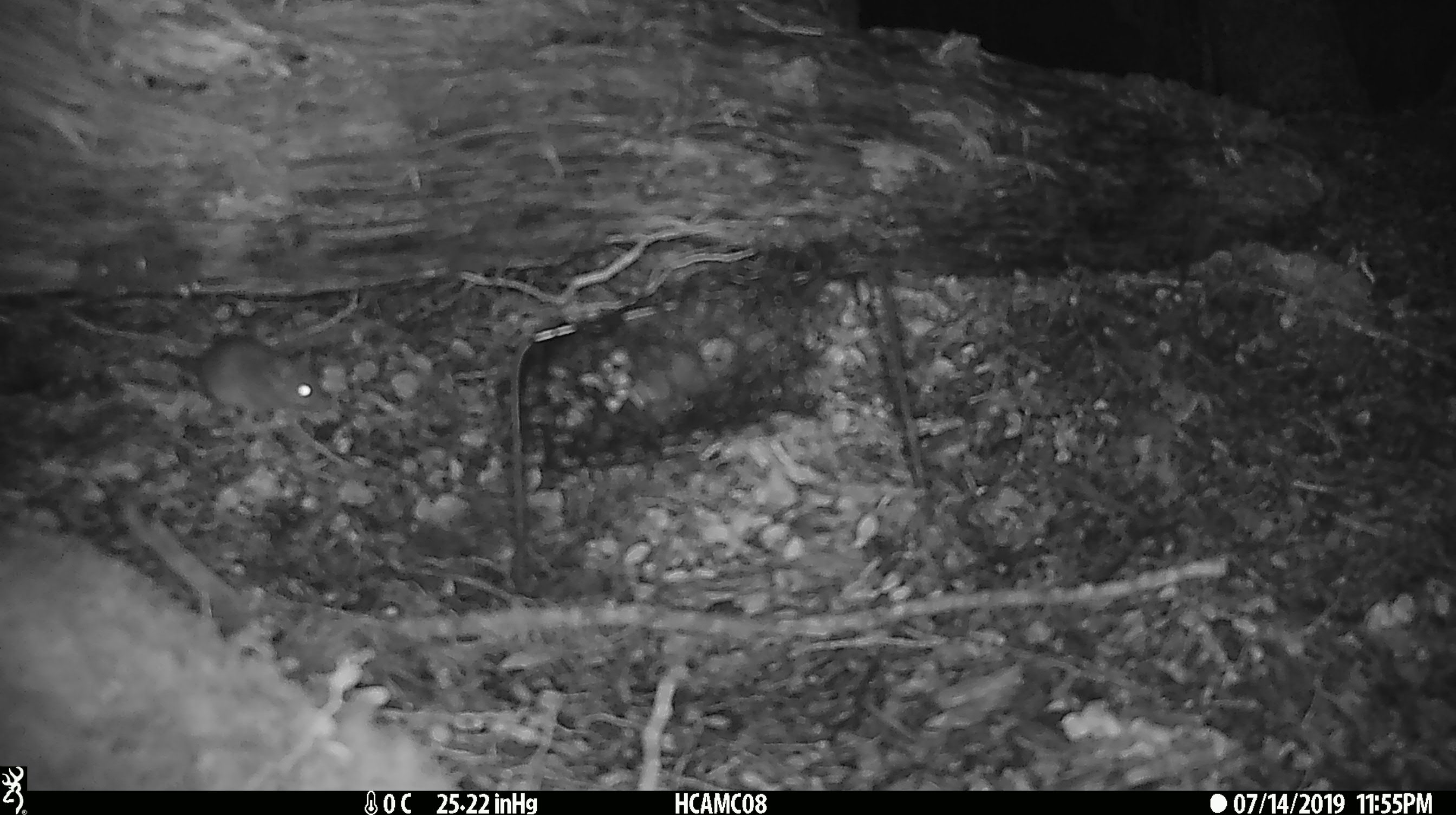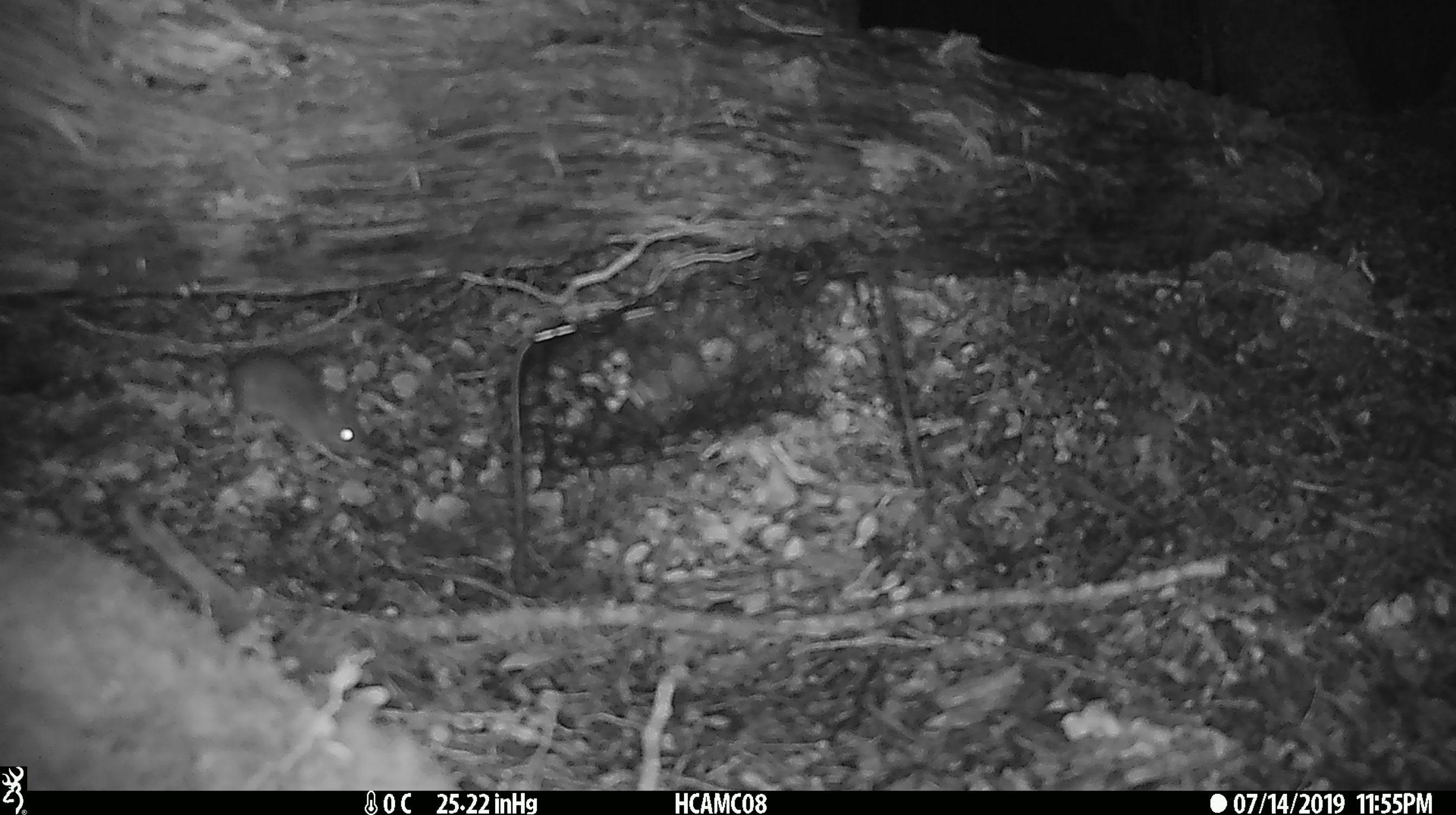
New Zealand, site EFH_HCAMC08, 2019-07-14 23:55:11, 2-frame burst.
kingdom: Animalia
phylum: Chordata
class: Mammalia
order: Rodentia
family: Muridae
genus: Mus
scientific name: Mus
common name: mouse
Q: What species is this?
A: Mouse (Mus).